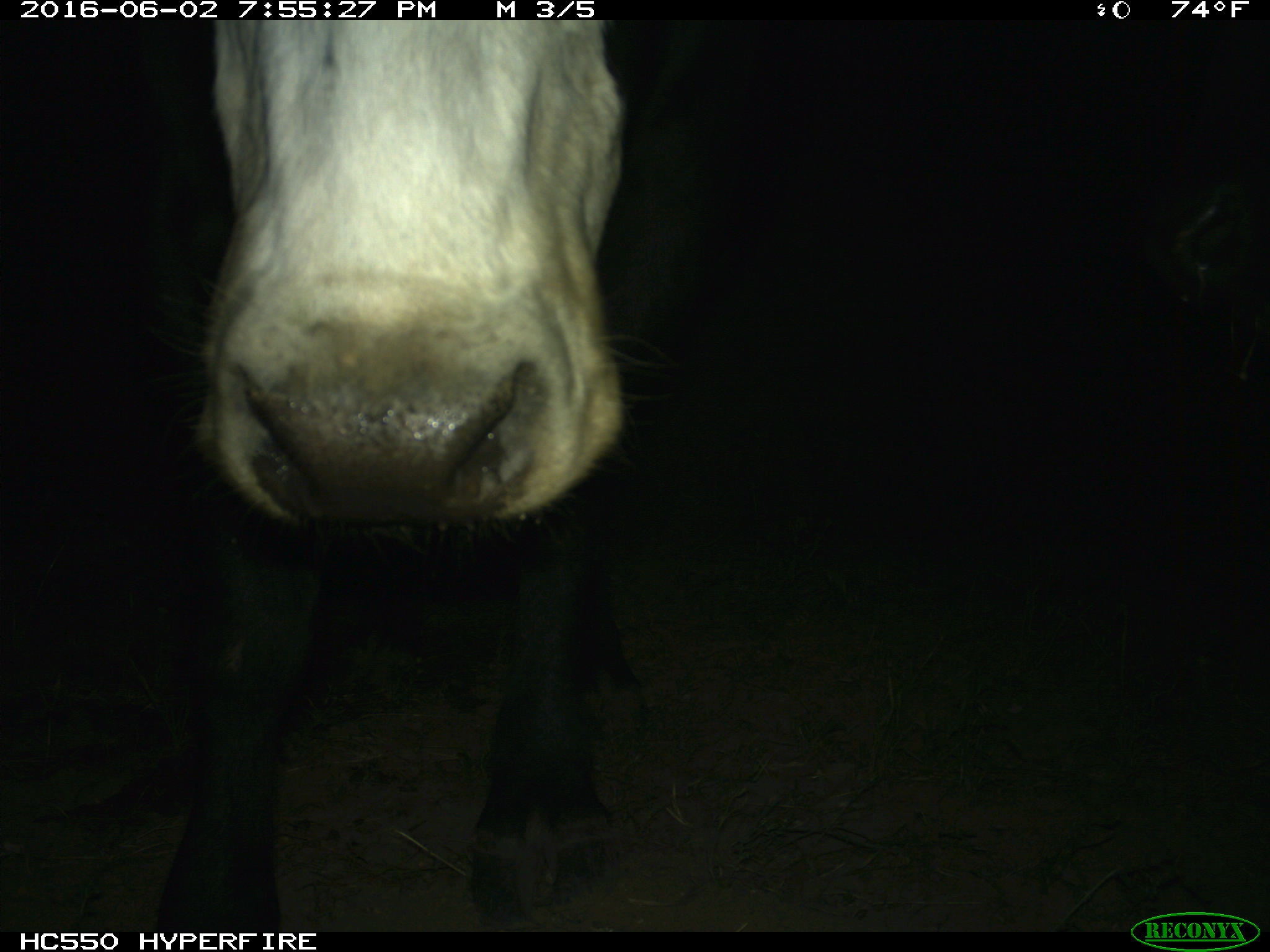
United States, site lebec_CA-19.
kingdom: Animalia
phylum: Chordata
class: Mammalia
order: Artiodactyla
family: Bovidae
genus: Bos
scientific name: Bos taurus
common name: domestic cow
Bos taurus (domestic cow).